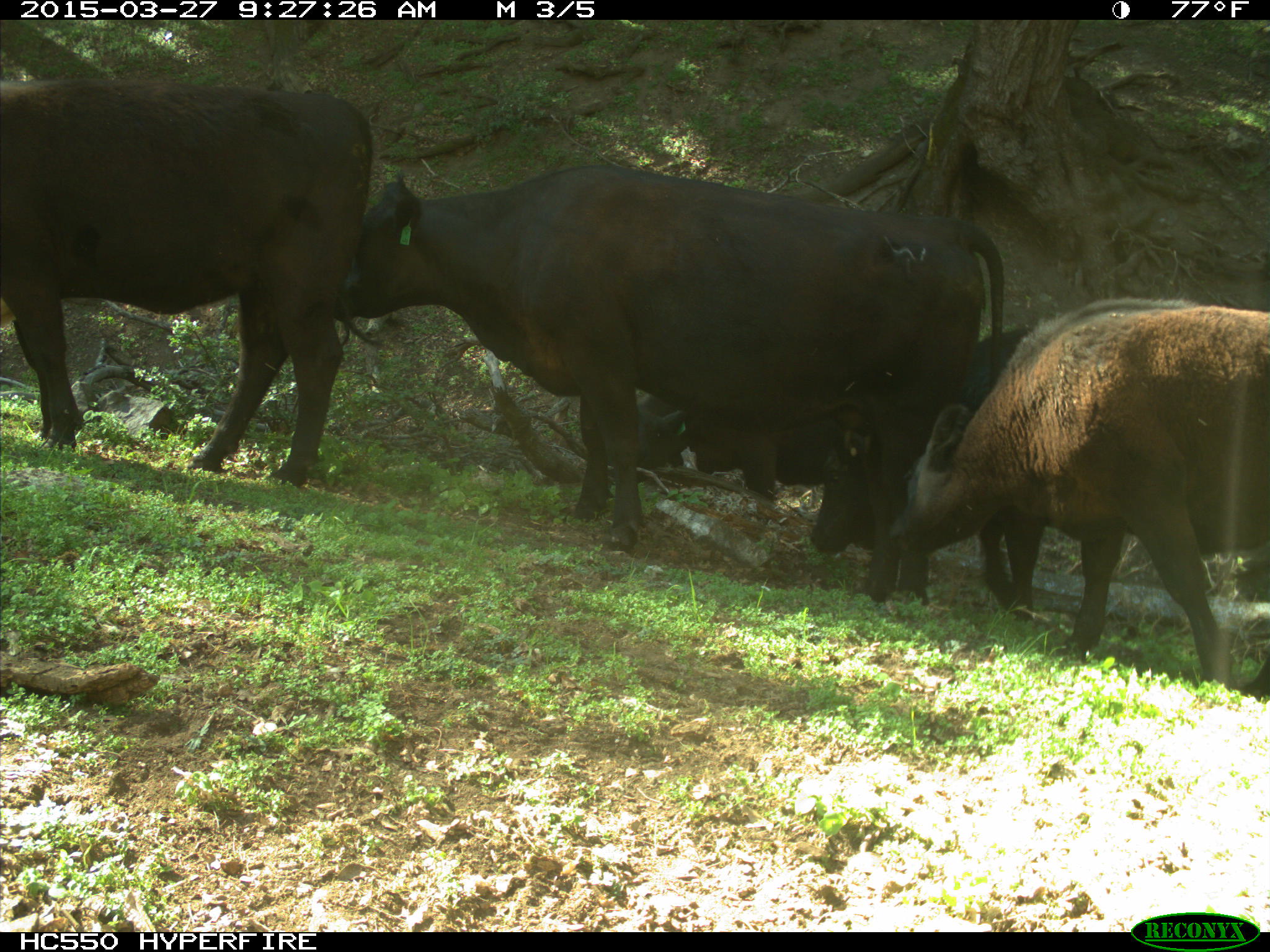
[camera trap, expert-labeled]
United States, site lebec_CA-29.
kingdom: Animalia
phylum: Chordata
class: Mammalia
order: Artiodactyla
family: Bovidae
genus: Bos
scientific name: Bos taurus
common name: domestic cow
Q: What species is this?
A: Bos taurus (domestic cow).